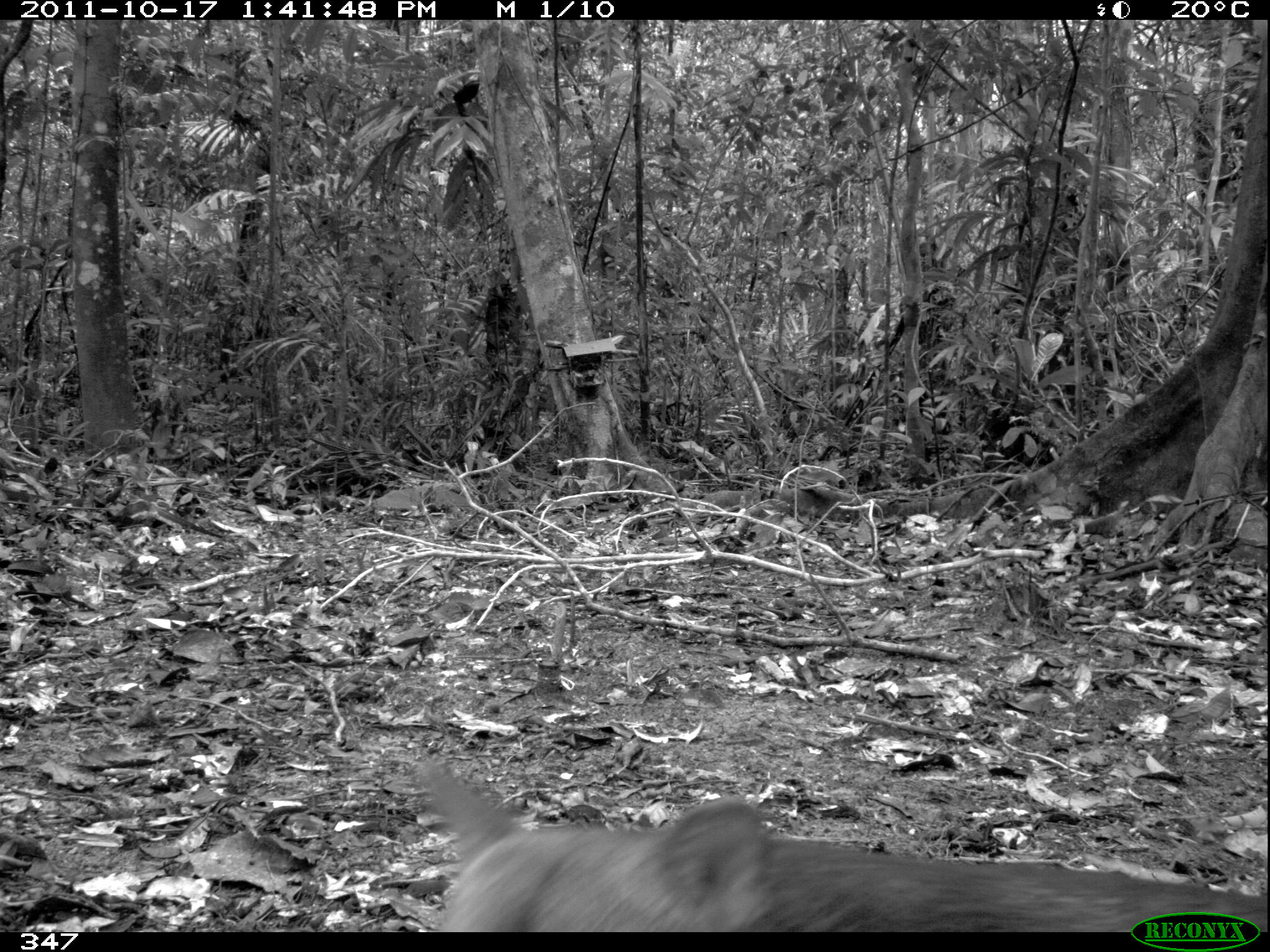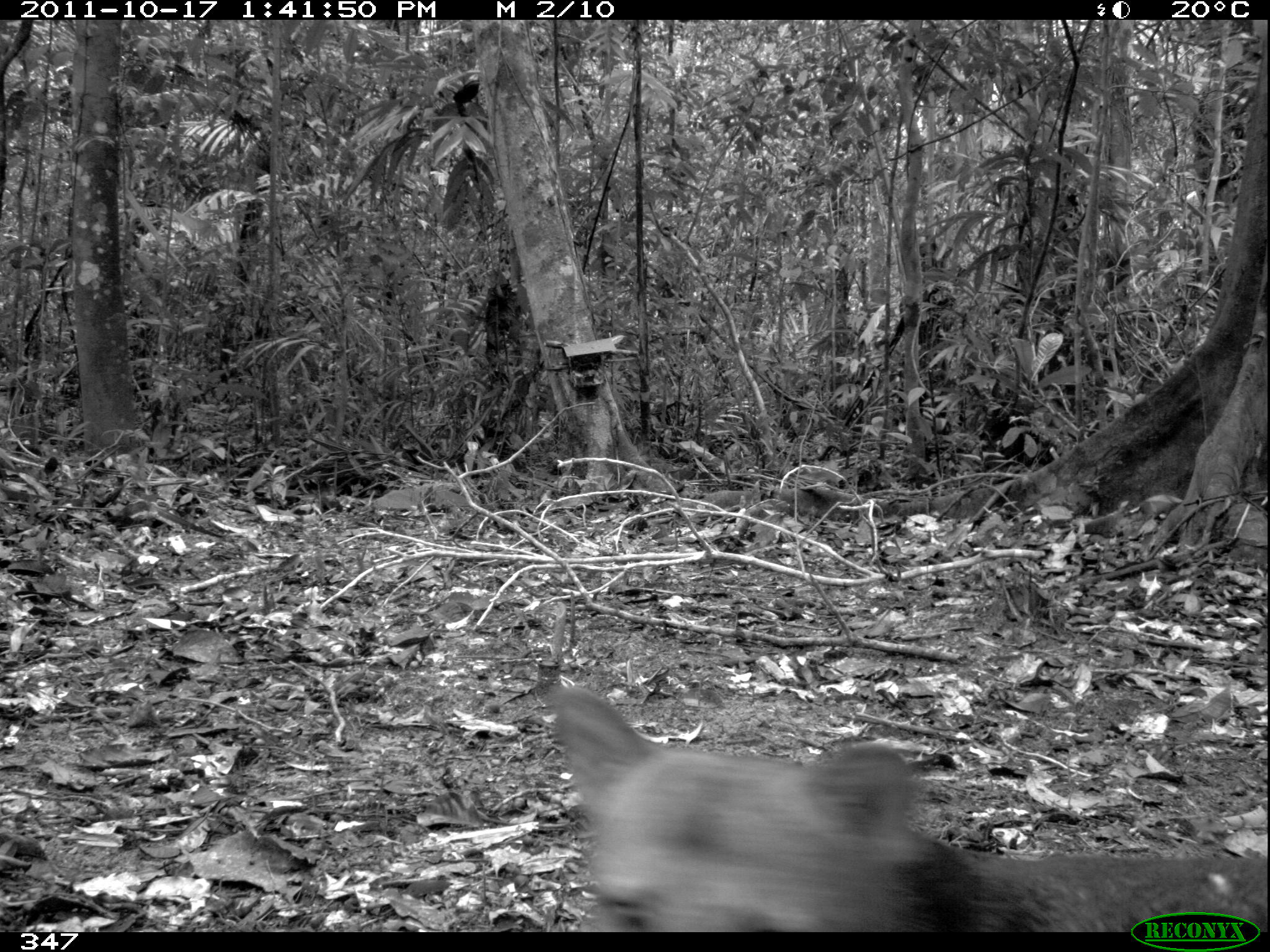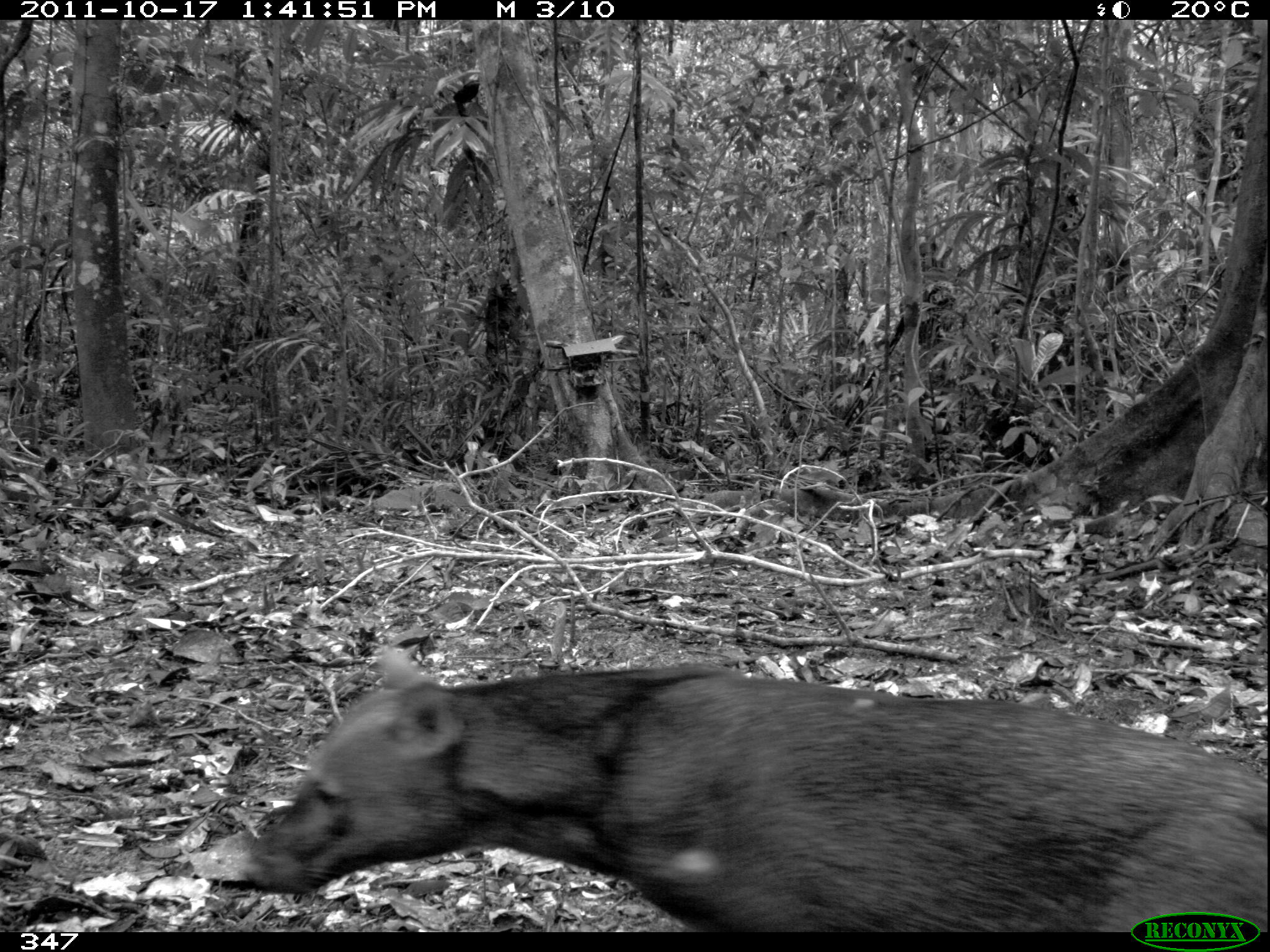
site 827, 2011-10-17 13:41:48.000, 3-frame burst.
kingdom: Animalia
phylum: Chordata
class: Mammalia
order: Carnivora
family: Canidae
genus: Atelocynus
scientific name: Atelocynus microtis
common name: short-eared dog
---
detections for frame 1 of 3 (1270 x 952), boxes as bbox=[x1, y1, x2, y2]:
atelocynus microtis: bbox=[412, 753, 1266, 929]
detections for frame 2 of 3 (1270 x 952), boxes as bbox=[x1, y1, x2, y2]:
atelocynus microtis: bbox=[546, 686, 1266, 929]